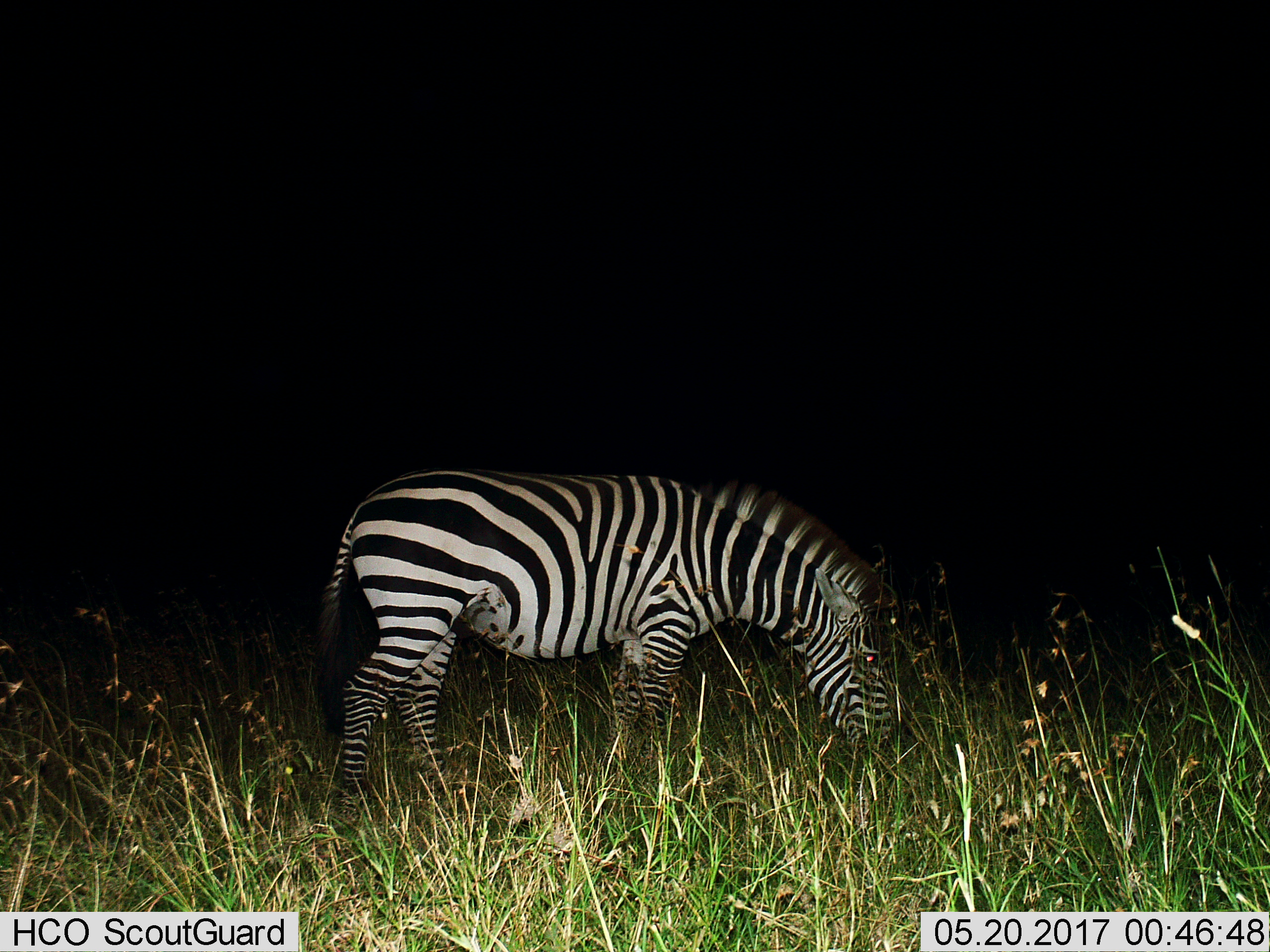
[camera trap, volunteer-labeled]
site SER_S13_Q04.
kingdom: Animalia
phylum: Chordata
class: Mammalia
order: Perissodactyla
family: Equidae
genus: Equus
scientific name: Equus quagga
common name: plains zebra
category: zebraplains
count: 1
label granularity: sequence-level